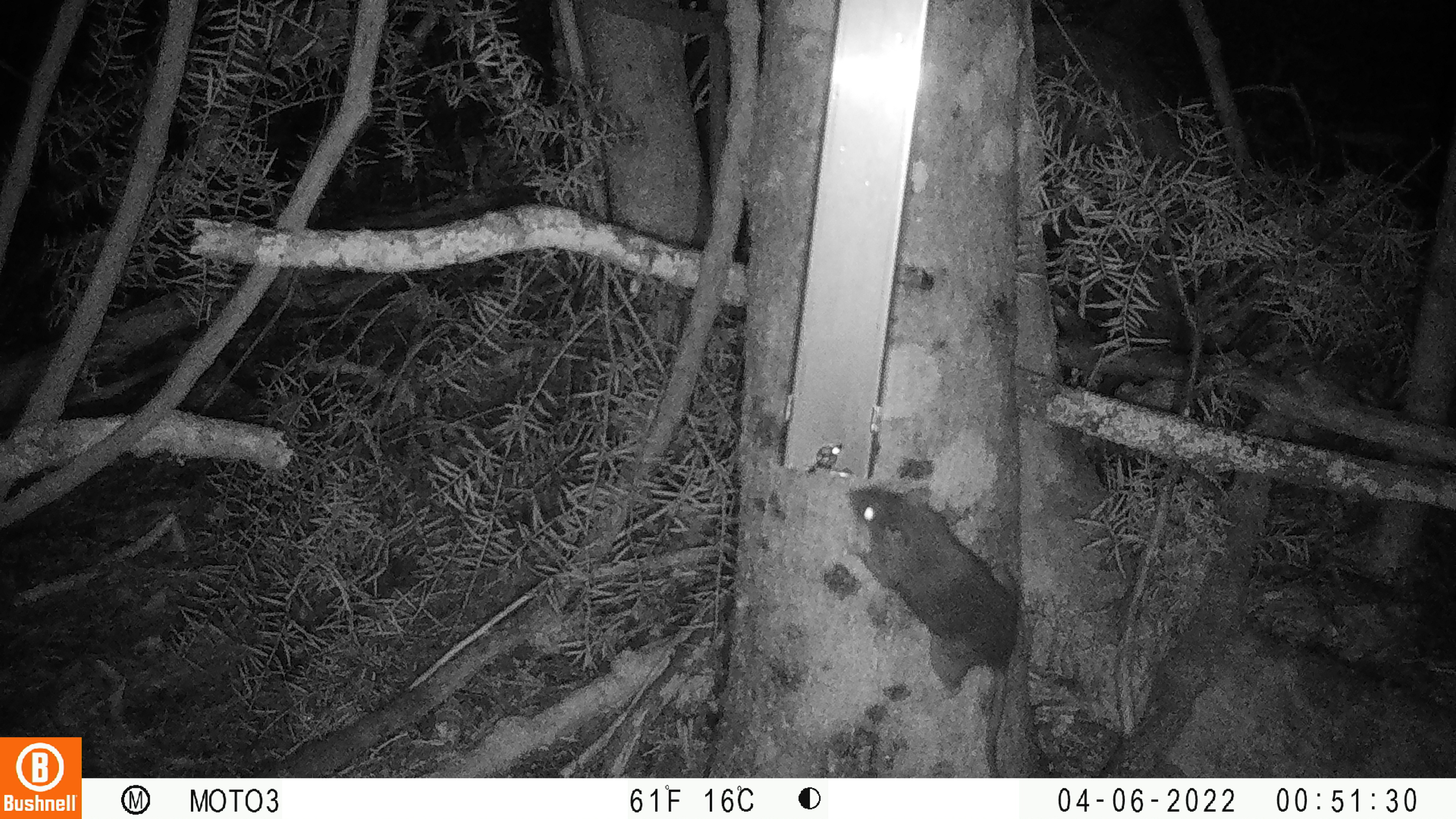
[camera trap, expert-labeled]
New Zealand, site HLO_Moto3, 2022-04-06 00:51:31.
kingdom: Animalia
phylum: Chordata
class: Mammalia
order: Rodentia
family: Muridae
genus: Rattus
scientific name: Rattus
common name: rat